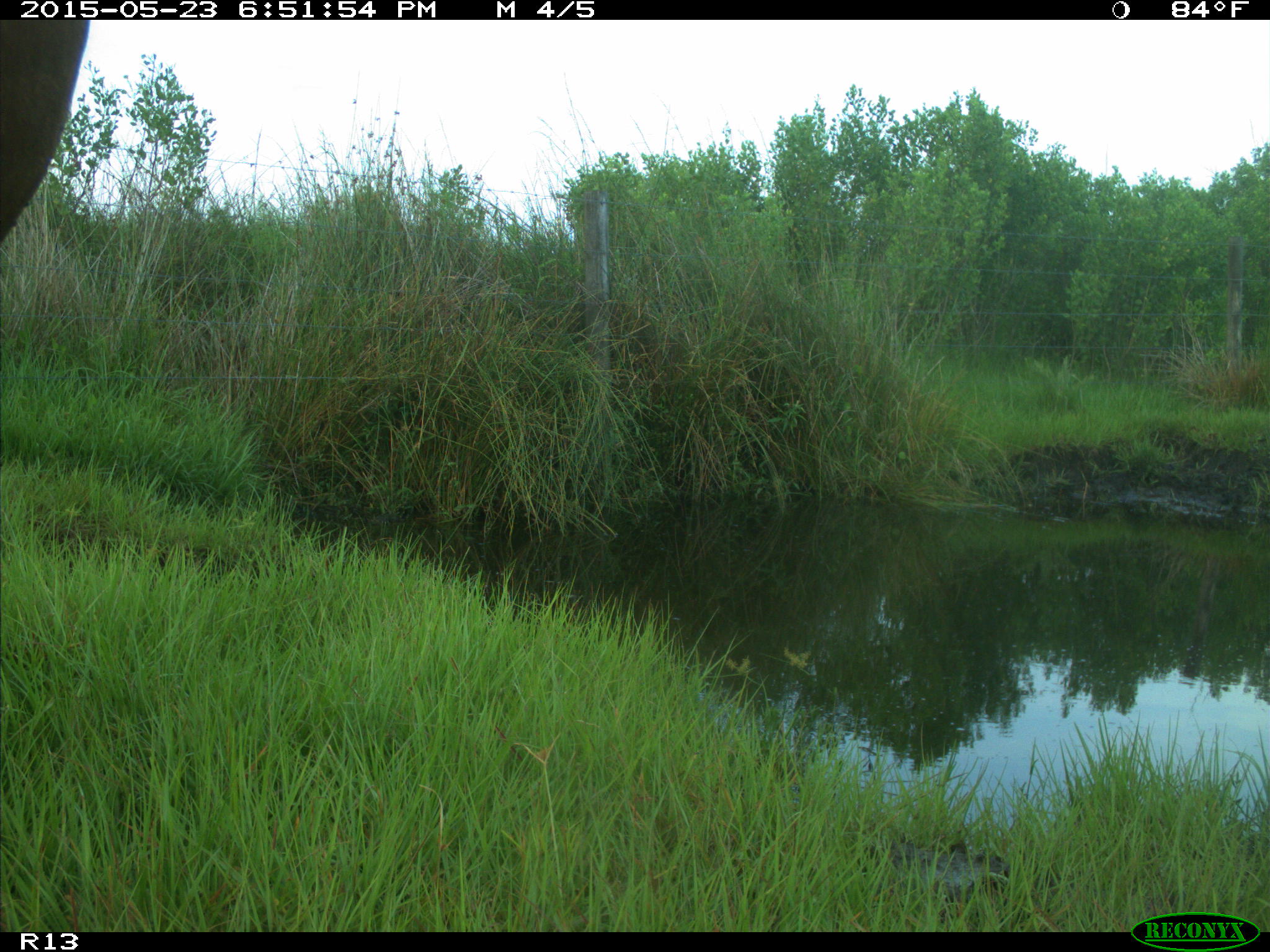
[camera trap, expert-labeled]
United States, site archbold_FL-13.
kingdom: Animalia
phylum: Chordata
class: Mammalia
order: Artiodactyla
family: Bovidae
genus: Bos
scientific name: Bos taurus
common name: domestic cow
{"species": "Bos taurus (domestic cow)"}